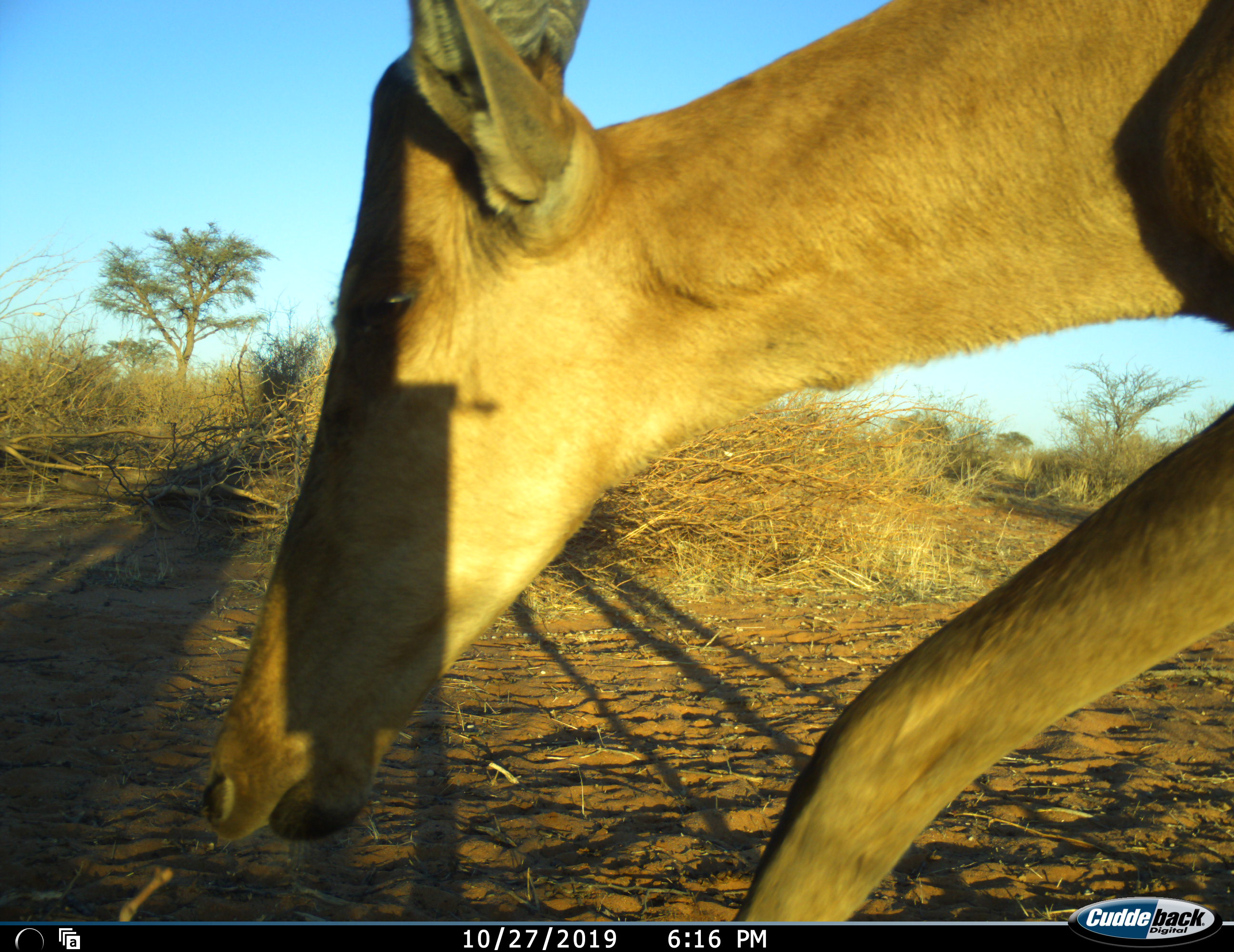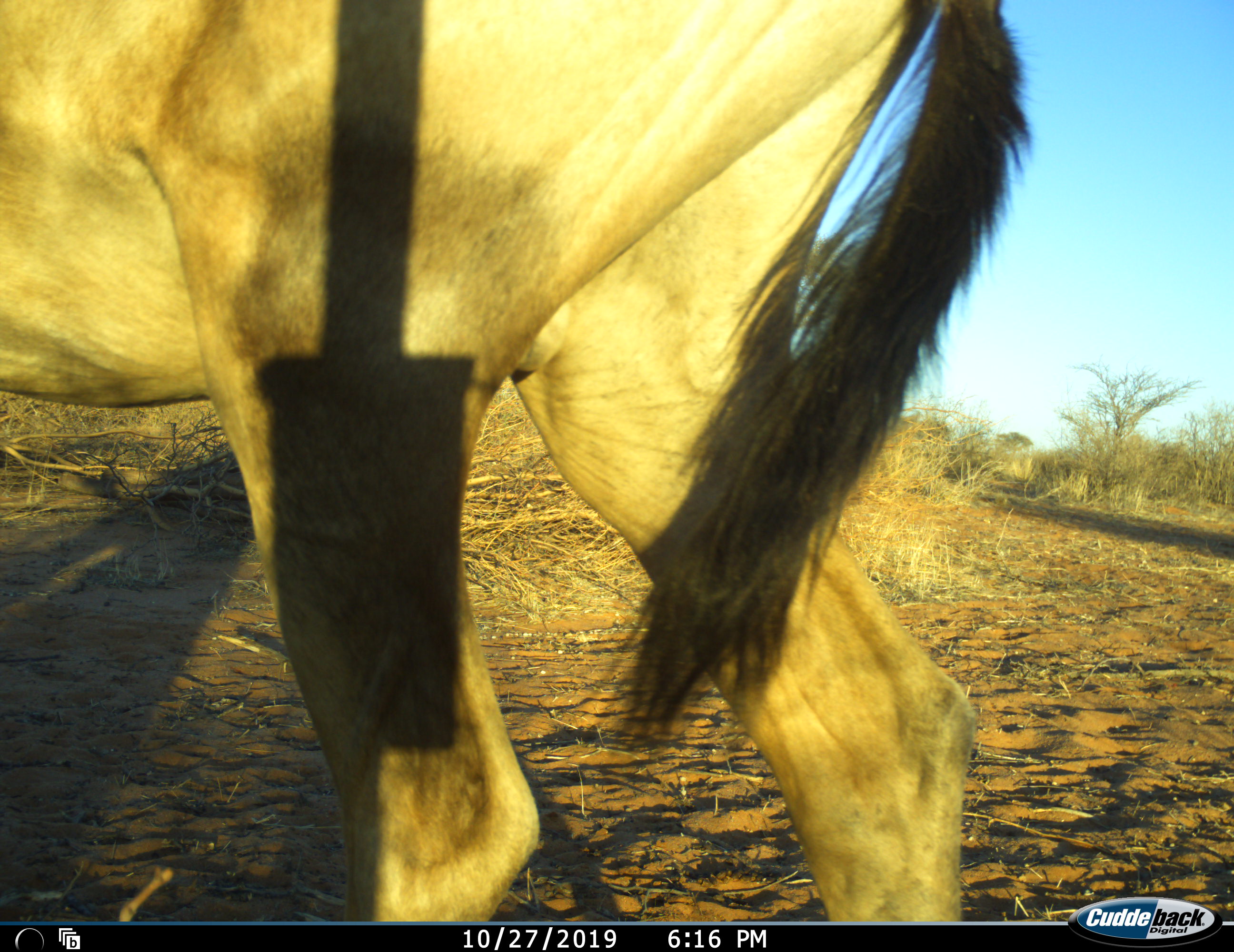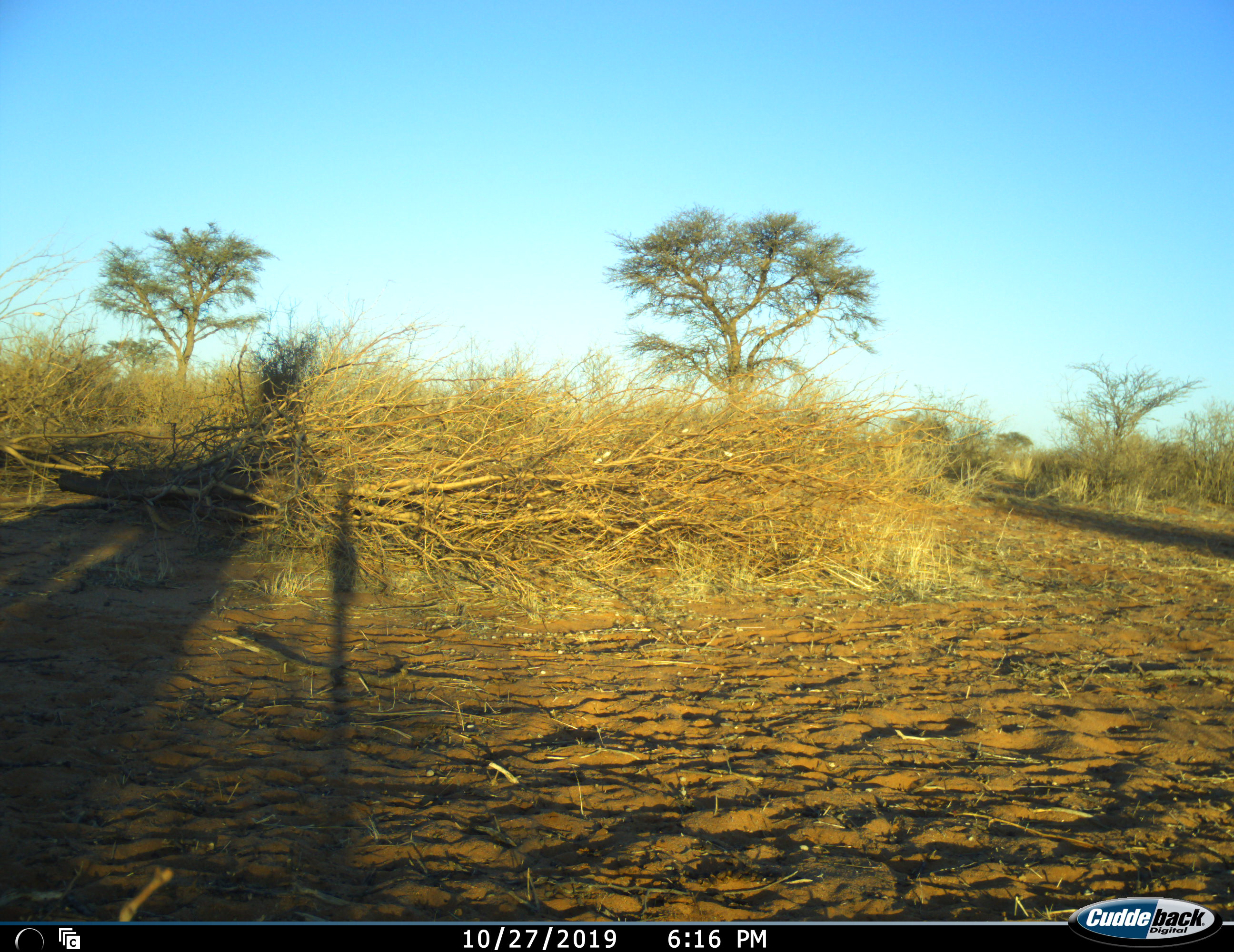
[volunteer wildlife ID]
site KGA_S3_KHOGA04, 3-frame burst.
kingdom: Animalia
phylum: Chordata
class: Mammalia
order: Artiodactyla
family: Bovidae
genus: Alcelaphus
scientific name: Alcelaphus buselaphus caama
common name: red hartebeest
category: hartebeestred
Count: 1.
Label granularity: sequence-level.